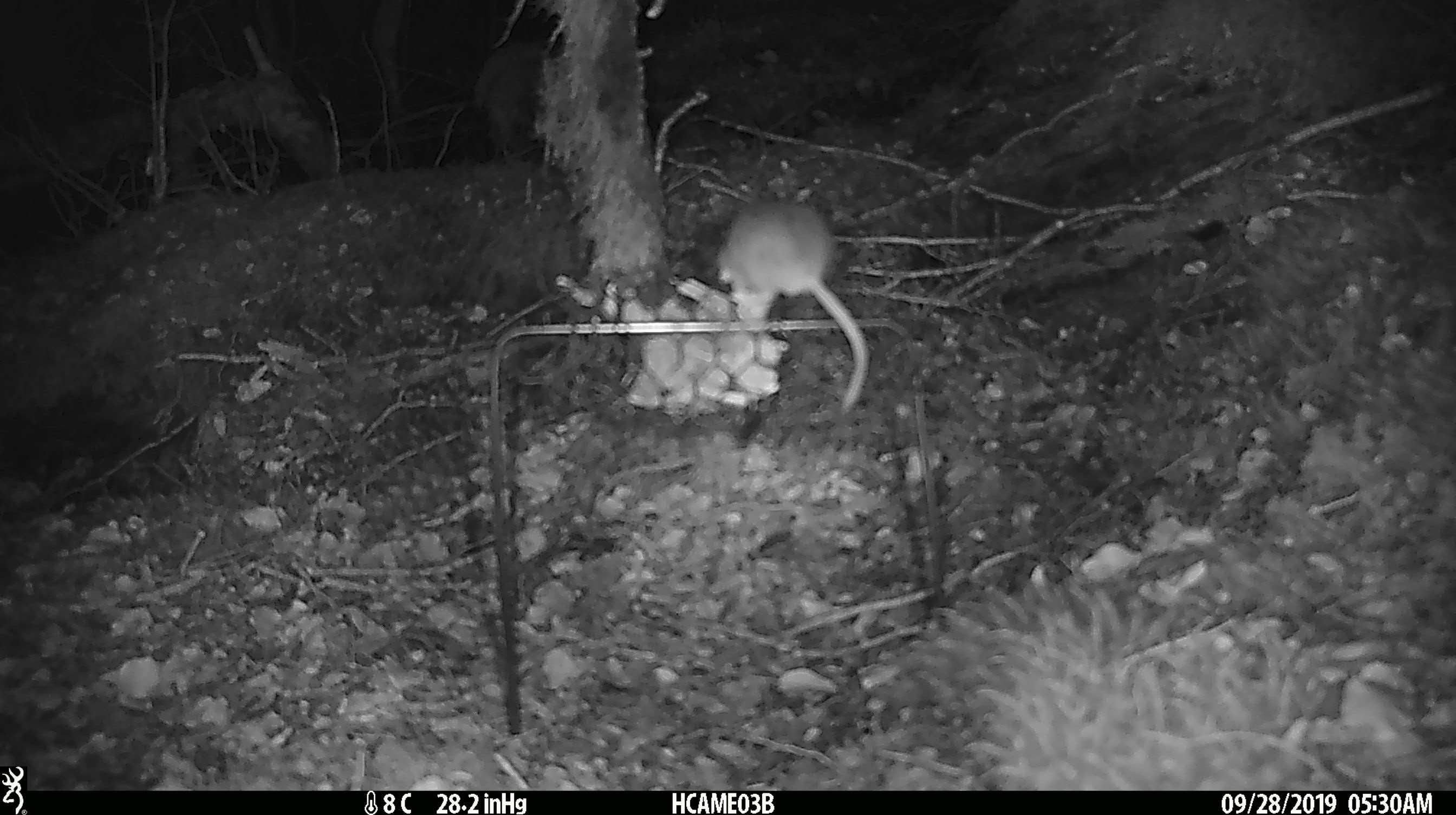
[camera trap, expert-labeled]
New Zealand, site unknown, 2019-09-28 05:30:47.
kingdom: Animalia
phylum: Chordata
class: Mammalia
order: Rodentia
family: Muridae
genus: Mus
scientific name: Mus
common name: mouse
Mouse (Mus).